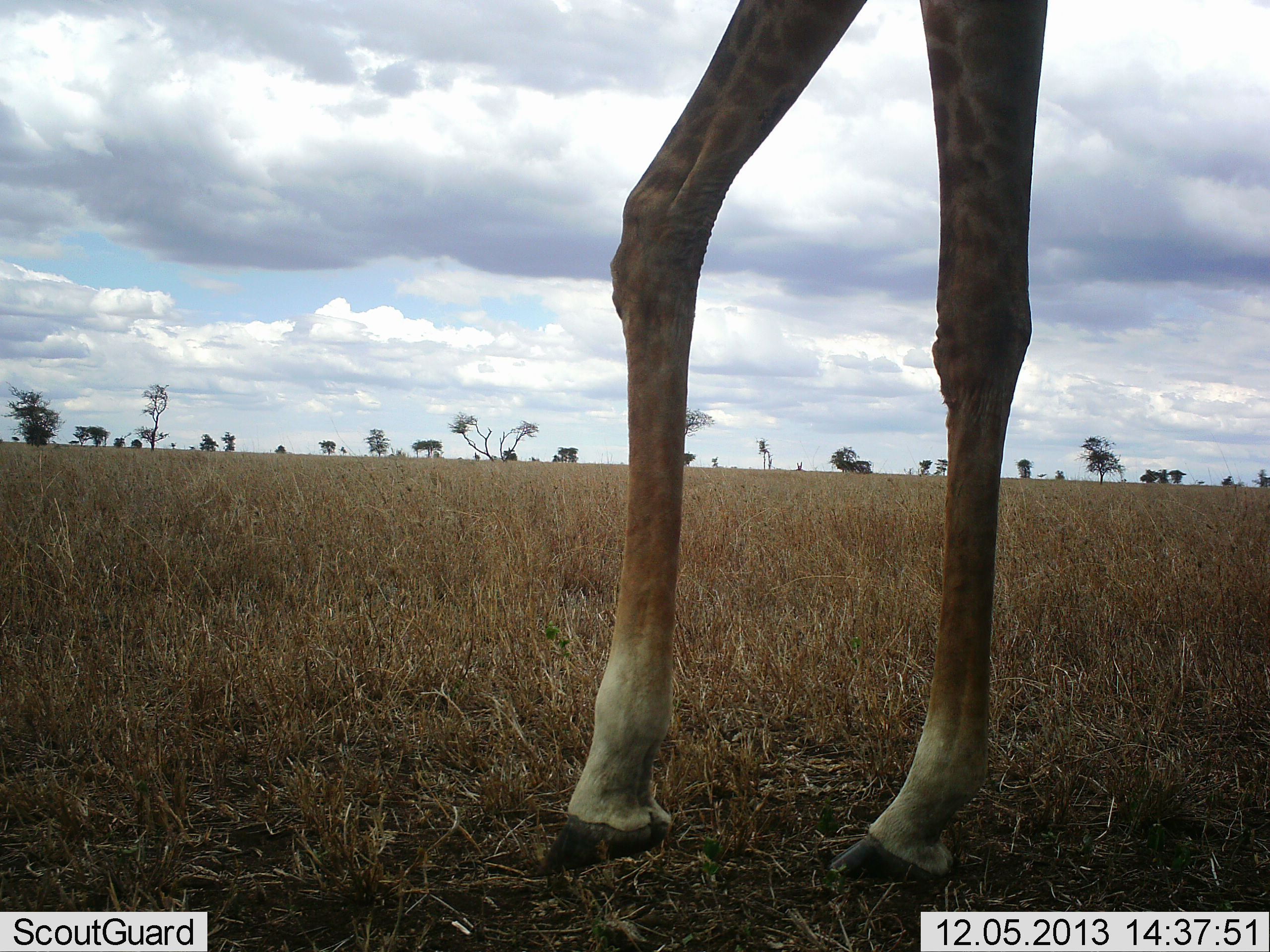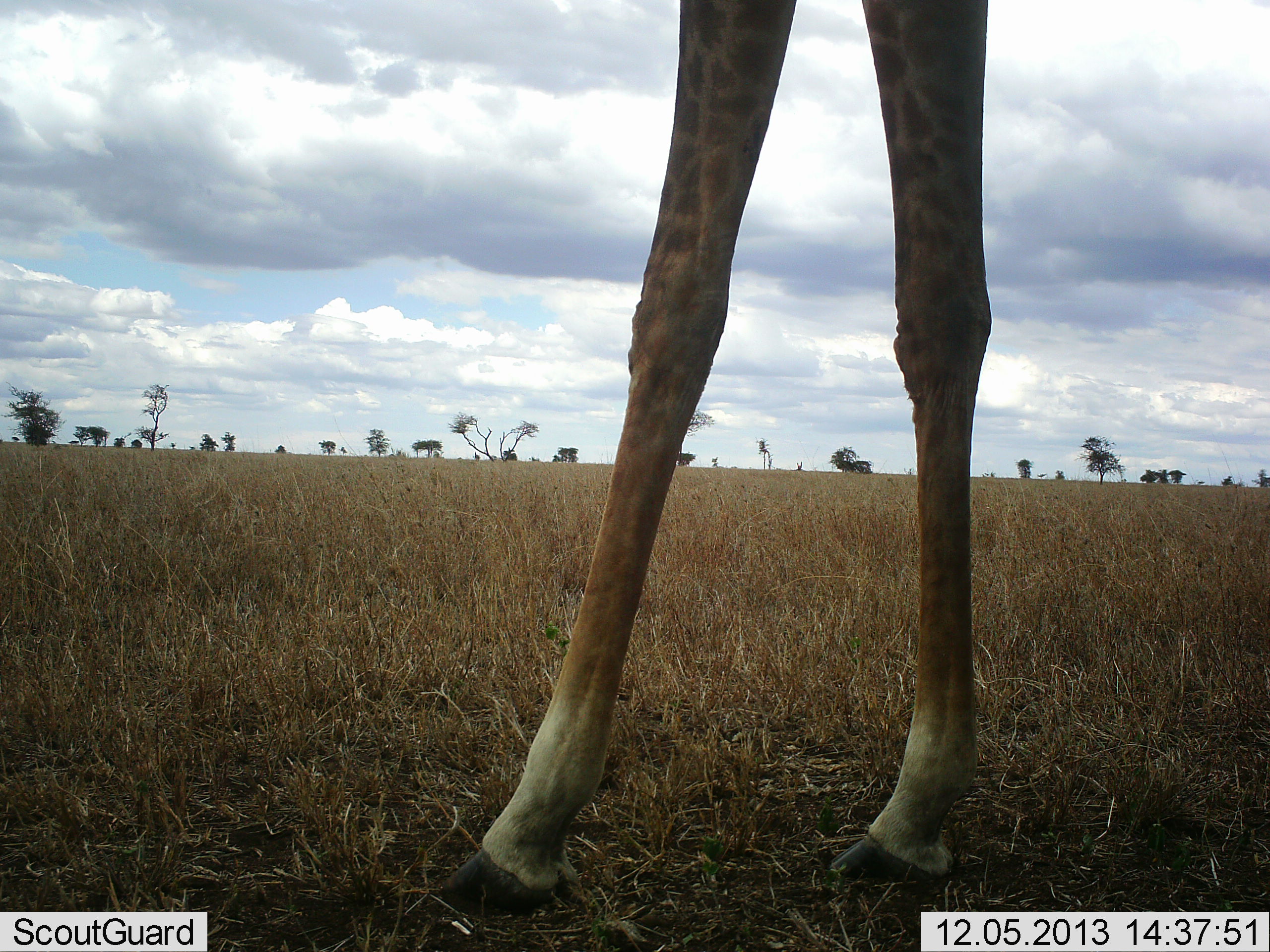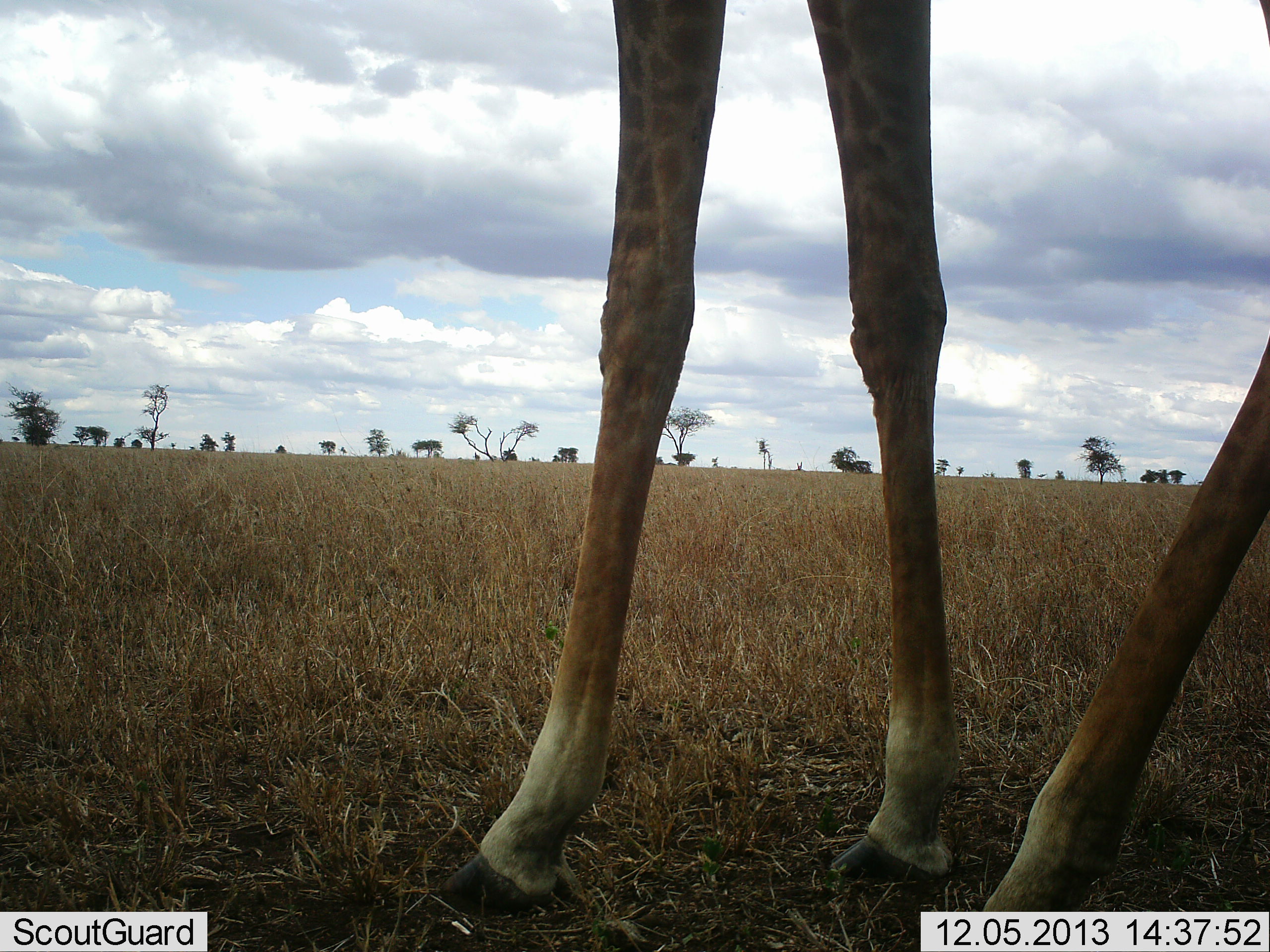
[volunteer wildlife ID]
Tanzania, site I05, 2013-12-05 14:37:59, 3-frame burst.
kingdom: Animalia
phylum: Chordata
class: Mammalia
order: Artiodactyla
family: Giraffidae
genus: Giraffa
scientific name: Giraffa camelopardalis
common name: giraffe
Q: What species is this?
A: Giraffe (Giraffa camelopardalis).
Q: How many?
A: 1.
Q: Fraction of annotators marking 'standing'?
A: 40%.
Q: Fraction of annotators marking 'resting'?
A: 0%.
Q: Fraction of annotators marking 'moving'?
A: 50%.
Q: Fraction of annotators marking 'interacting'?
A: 10%.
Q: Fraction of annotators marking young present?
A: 0%.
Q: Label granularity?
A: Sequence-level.